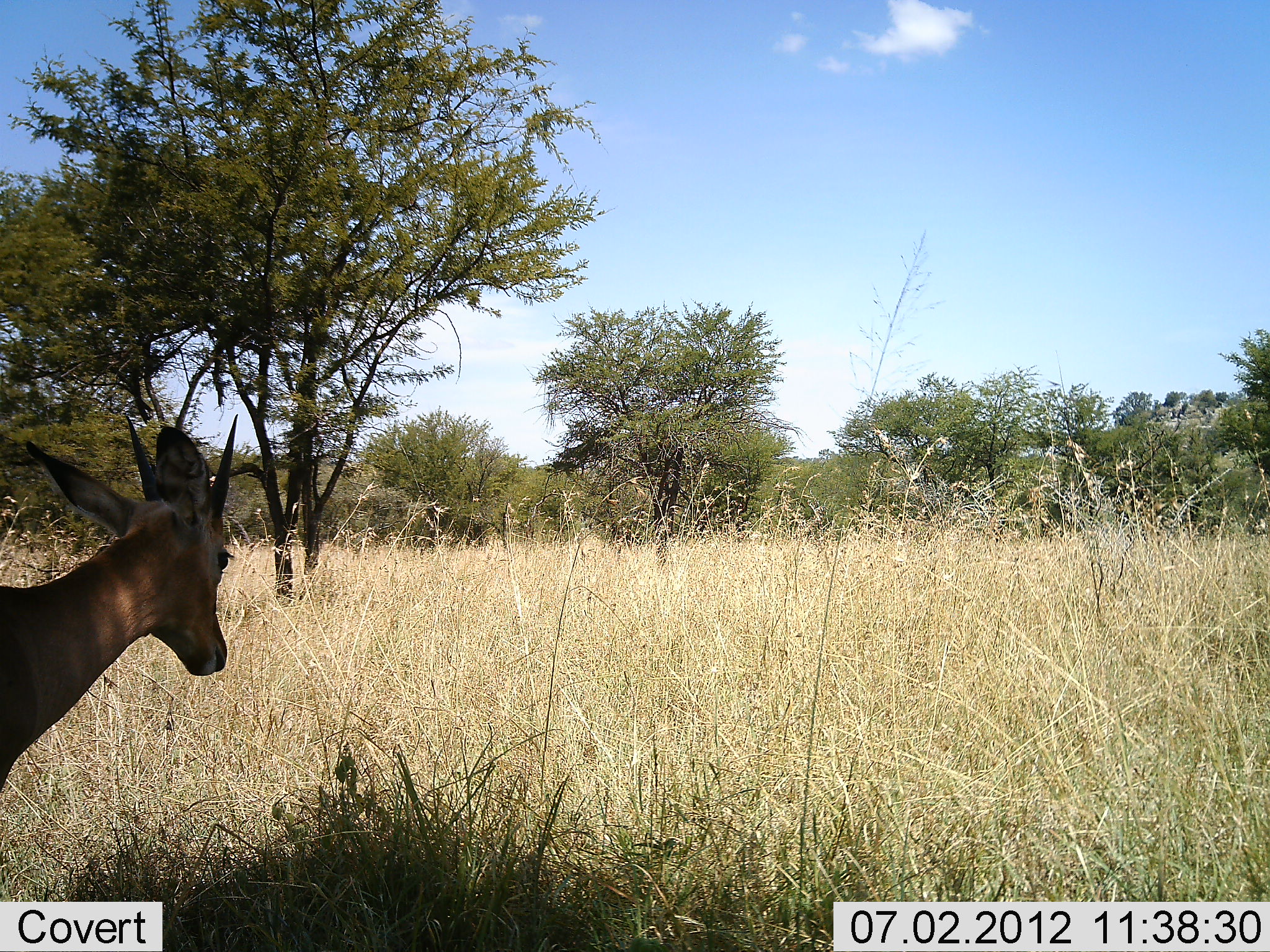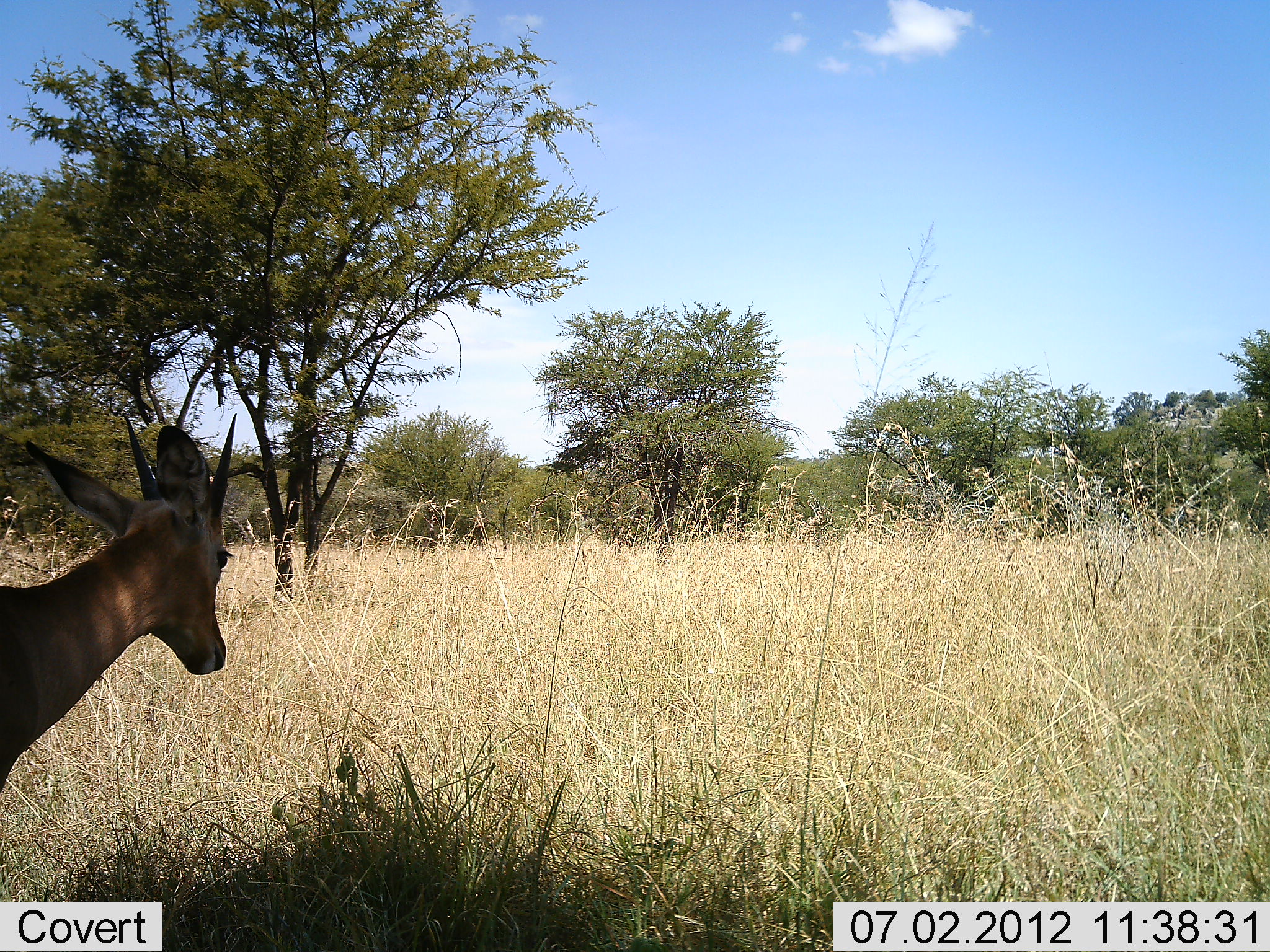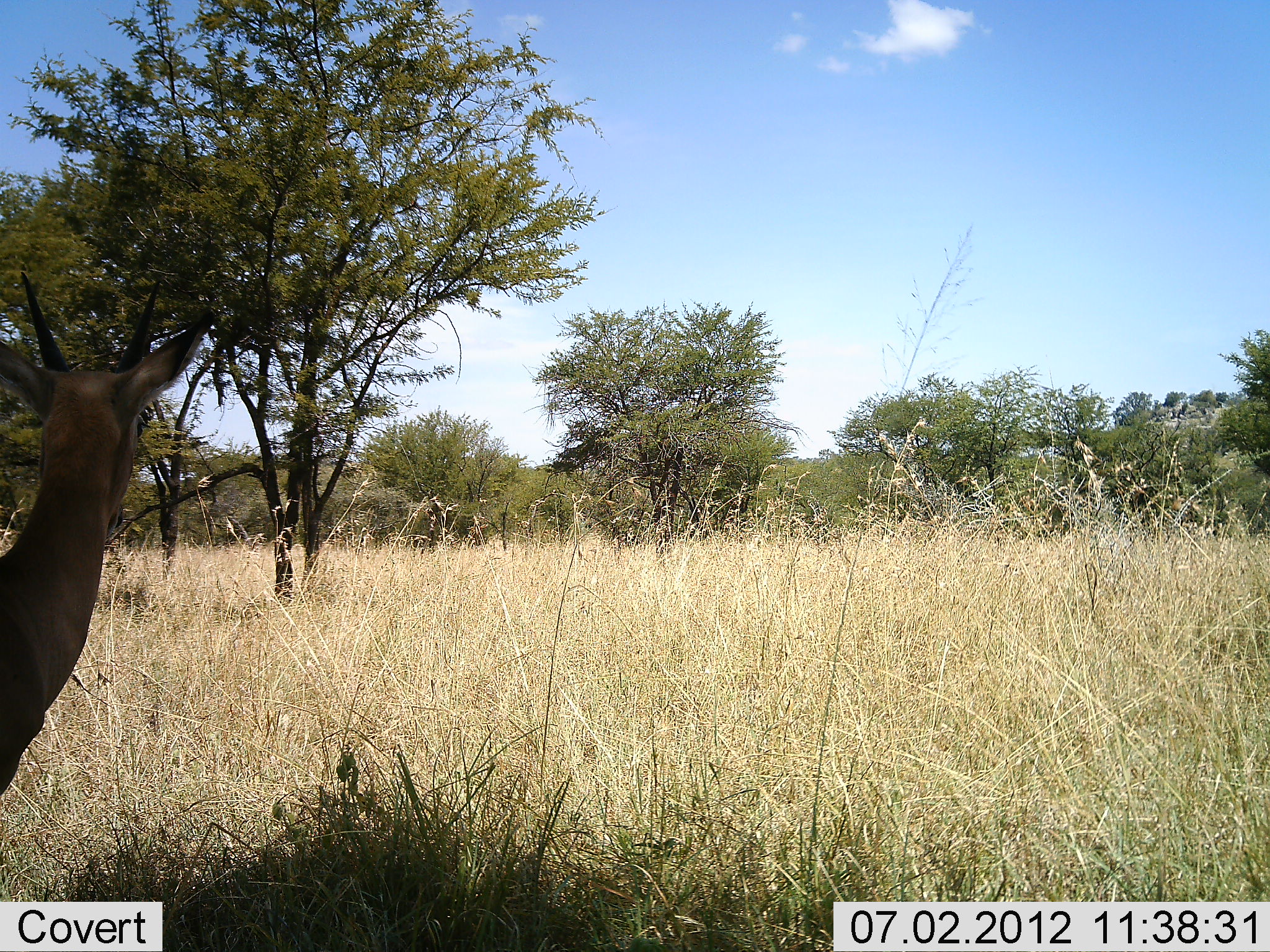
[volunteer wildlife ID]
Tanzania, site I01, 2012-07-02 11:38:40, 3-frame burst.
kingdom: Animalia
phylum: Chordata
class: Mammalia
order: Artiodactyla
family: Bovidae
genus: Nanger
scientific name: Nanger granti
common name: grant's gazelle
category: gazellegrants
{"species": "gazellegrants (grant's gazelle) (Nanger granti)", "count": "1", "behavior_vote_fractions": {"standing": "100%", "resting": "0%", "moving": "0%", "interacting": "0%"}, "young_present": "0%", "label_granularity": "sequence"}